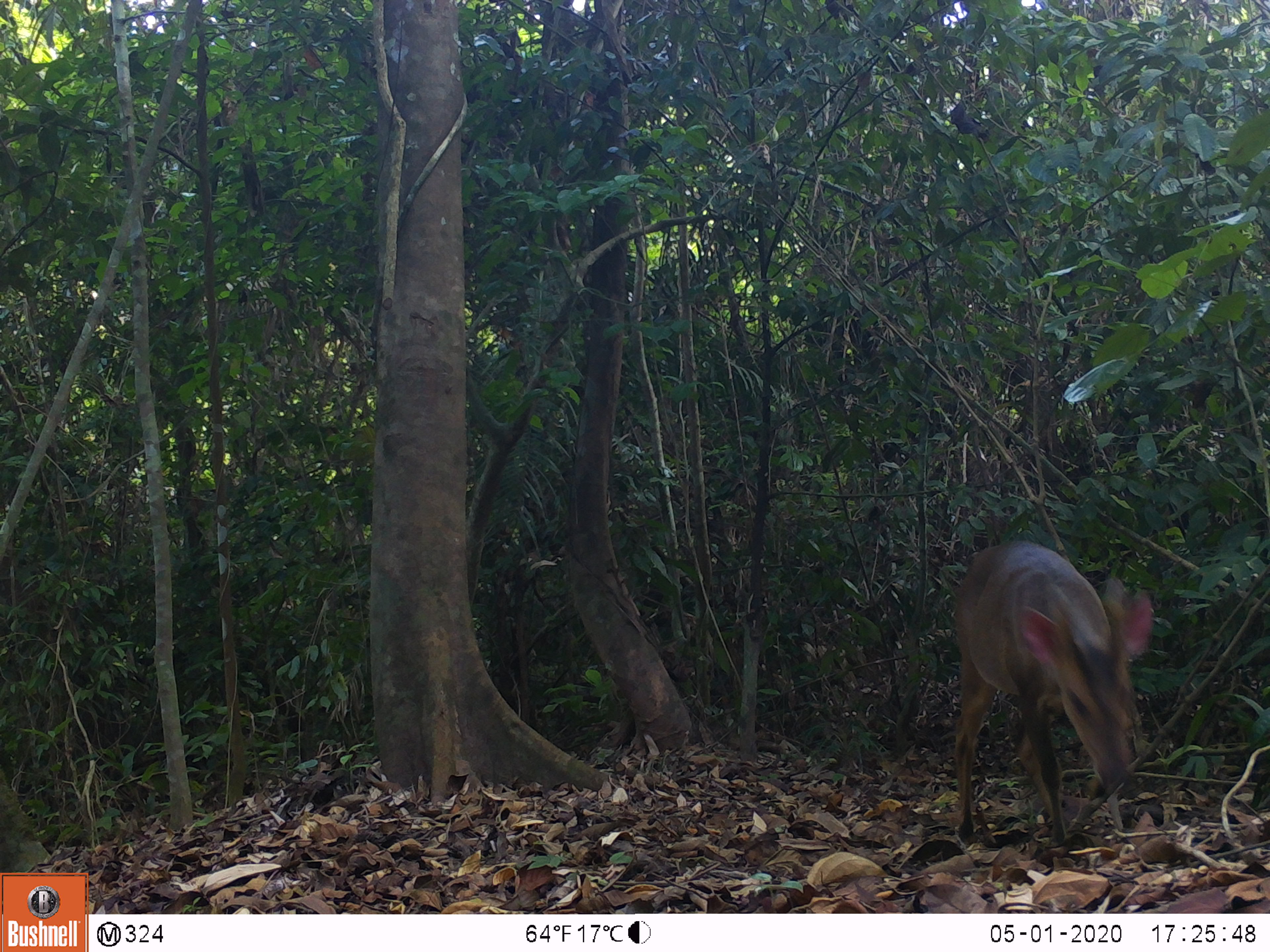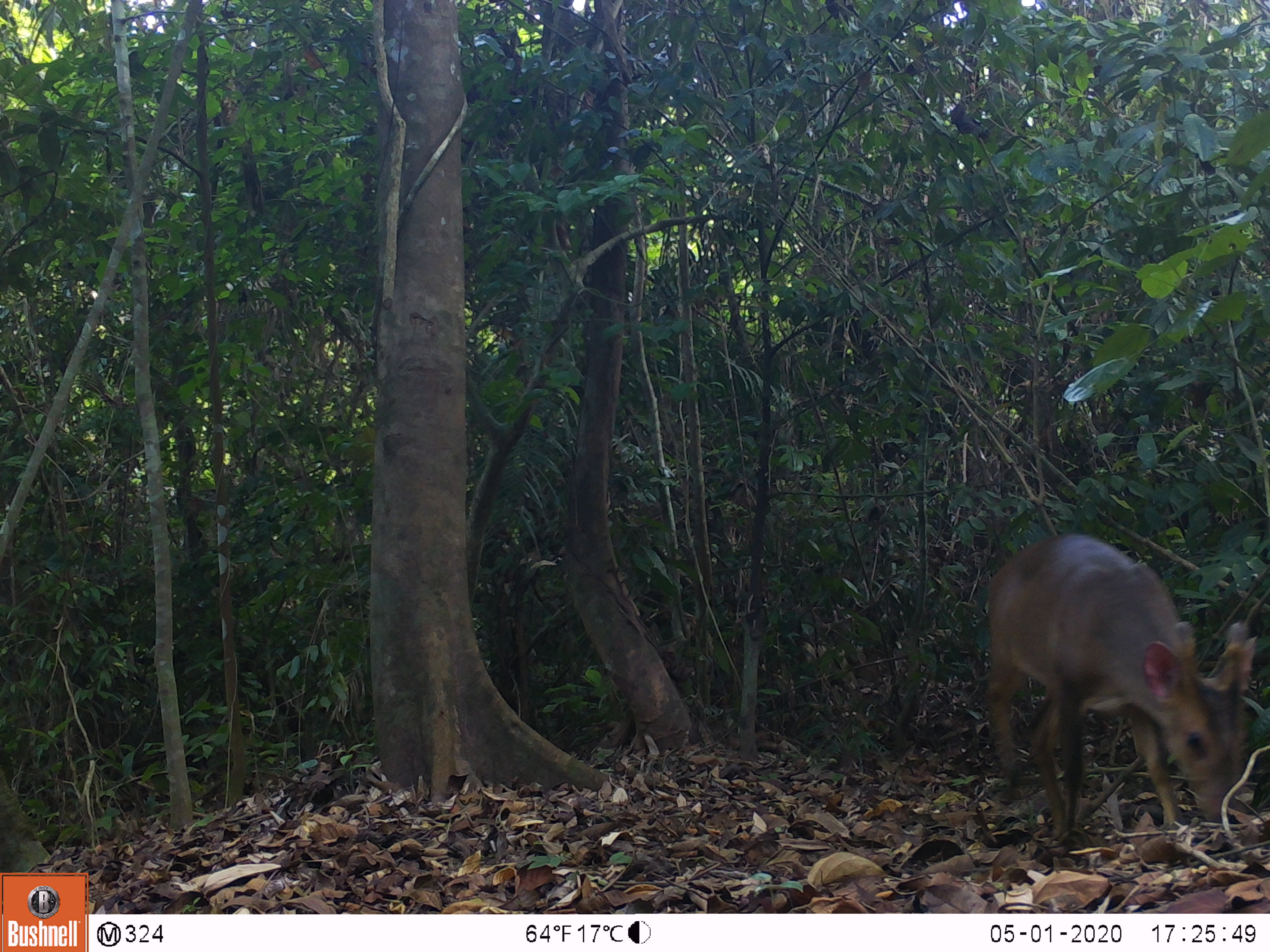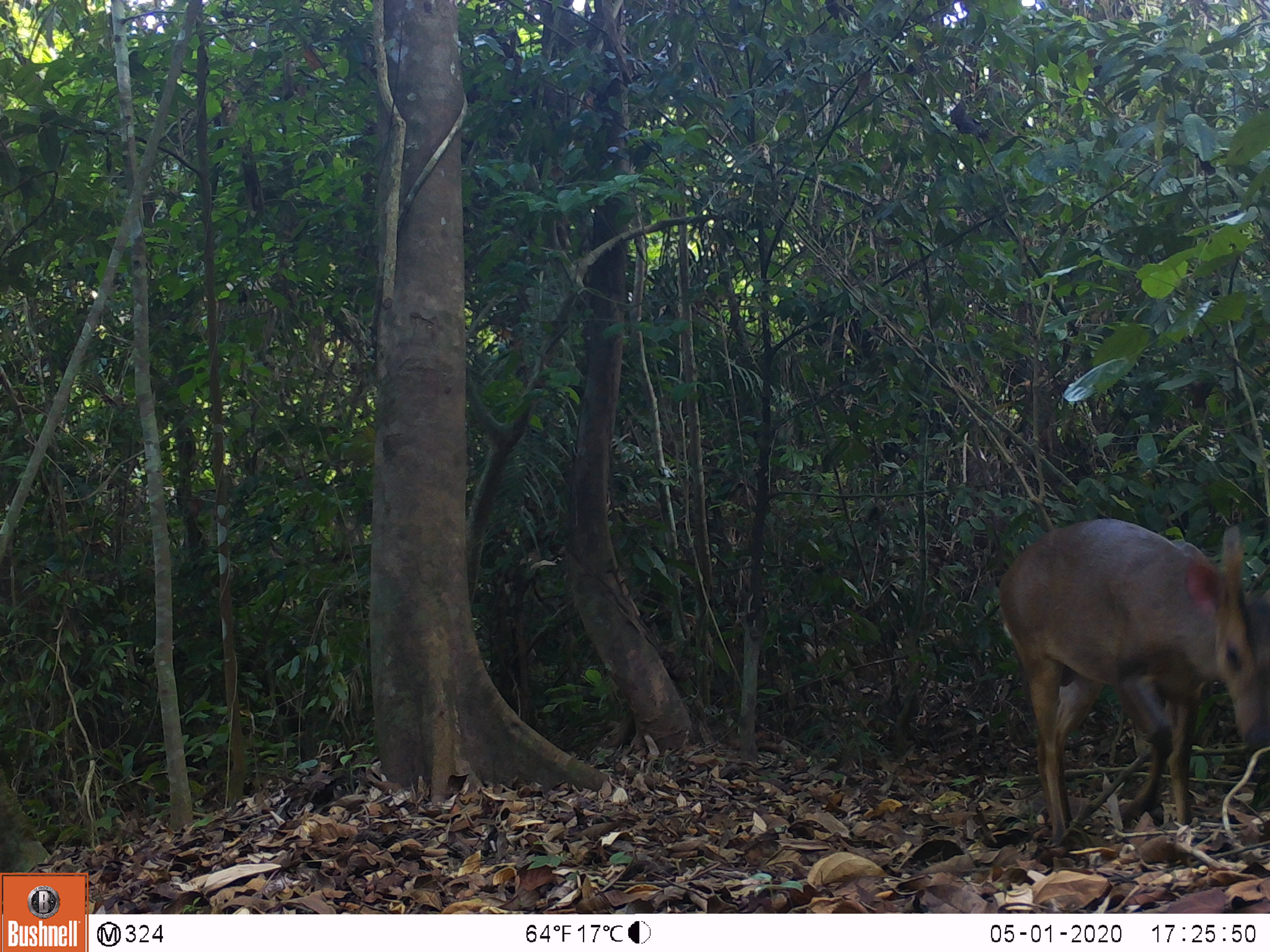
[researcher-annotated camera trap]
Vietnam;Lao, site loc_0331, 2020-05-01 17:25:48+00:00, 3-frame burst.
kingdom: Animalia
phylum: Chordata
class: Mammalia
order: Artiodactyla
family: Cervidae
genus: Muntiacus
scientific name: Muntiacus vuquangensis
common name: large-antlered muntjac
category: large antlered muntjac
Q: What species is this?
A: Large antlered muntjac (large-antlered muntjac) (Muntiacus vuquangensis).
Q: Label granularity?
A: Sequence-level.